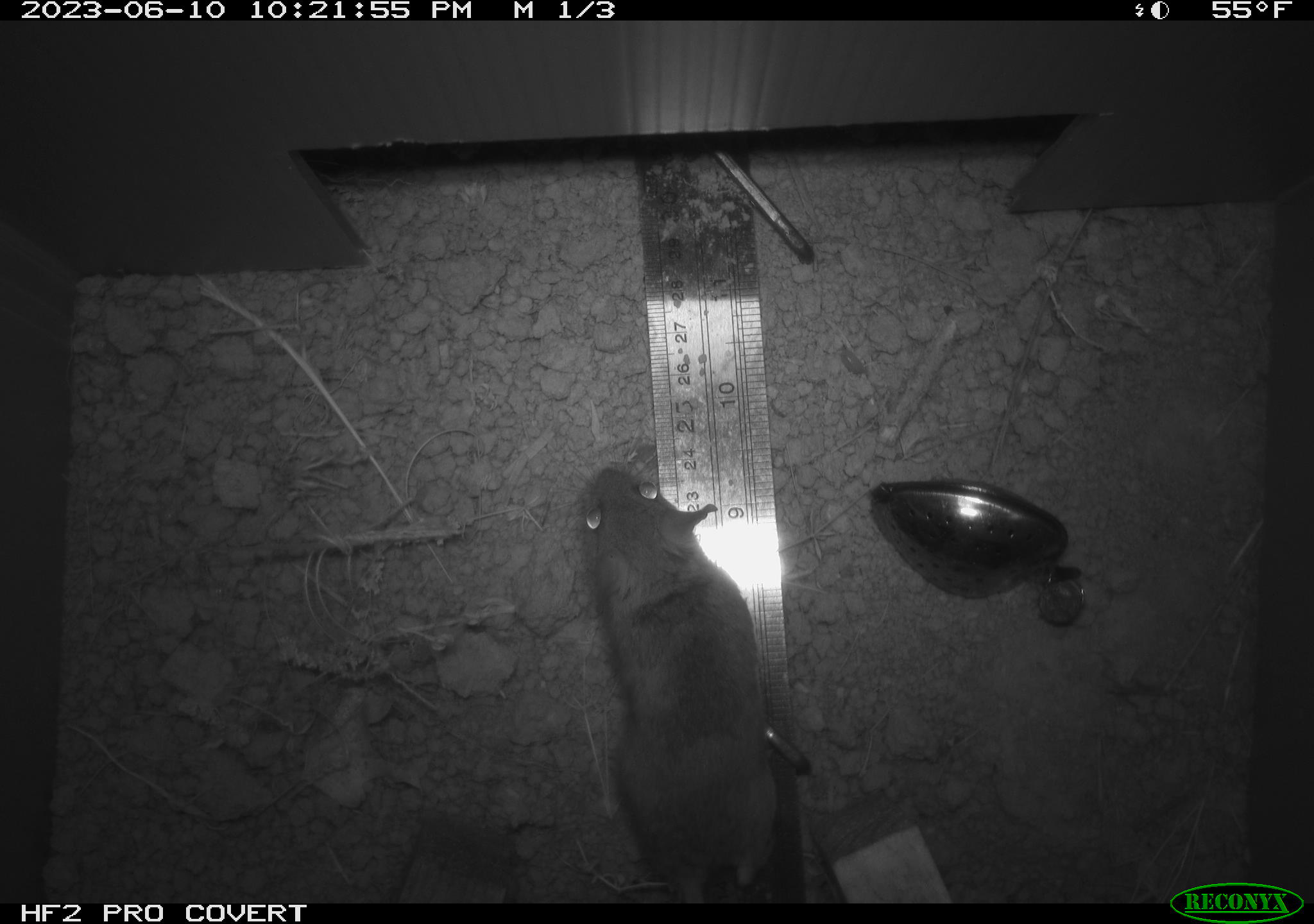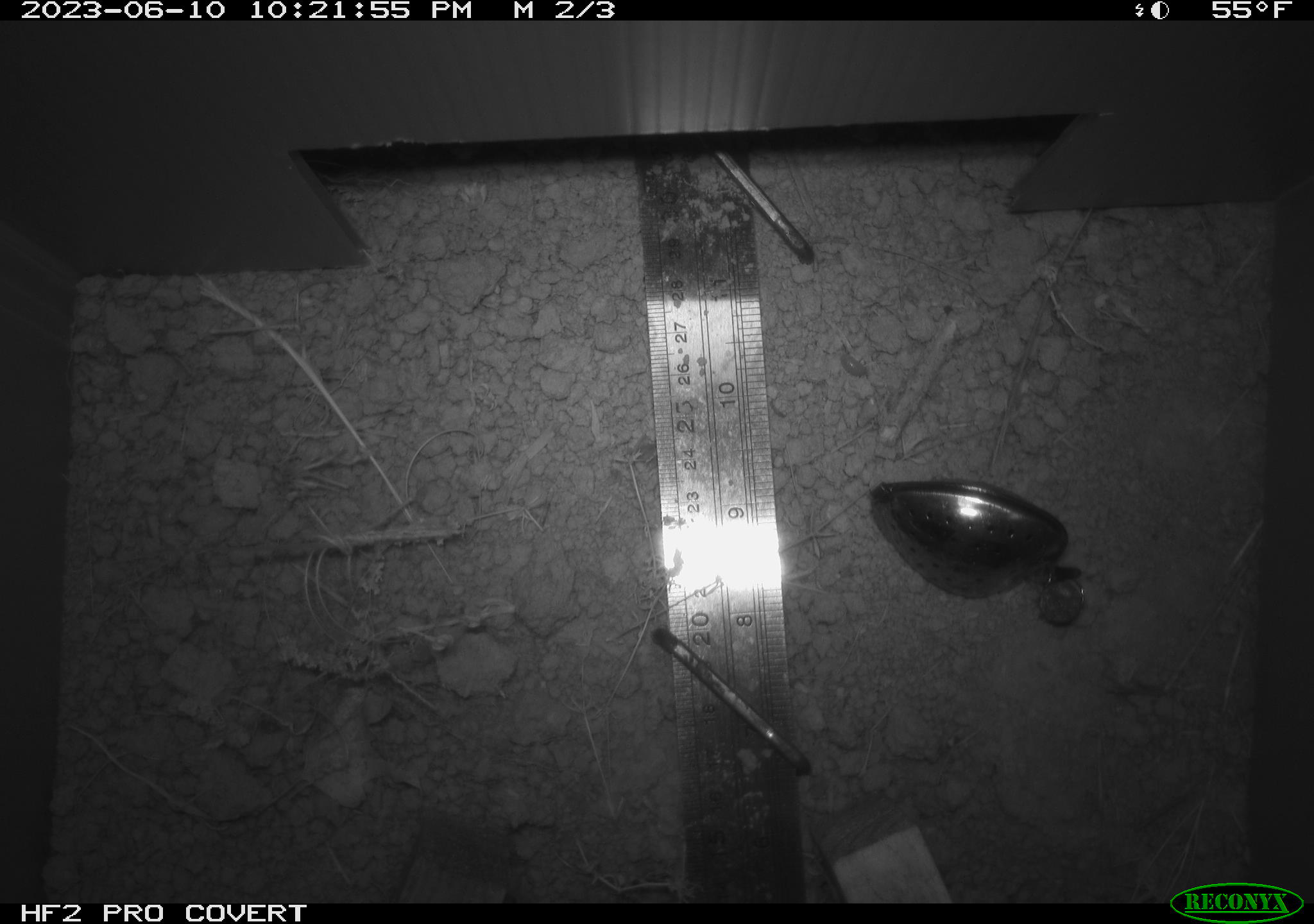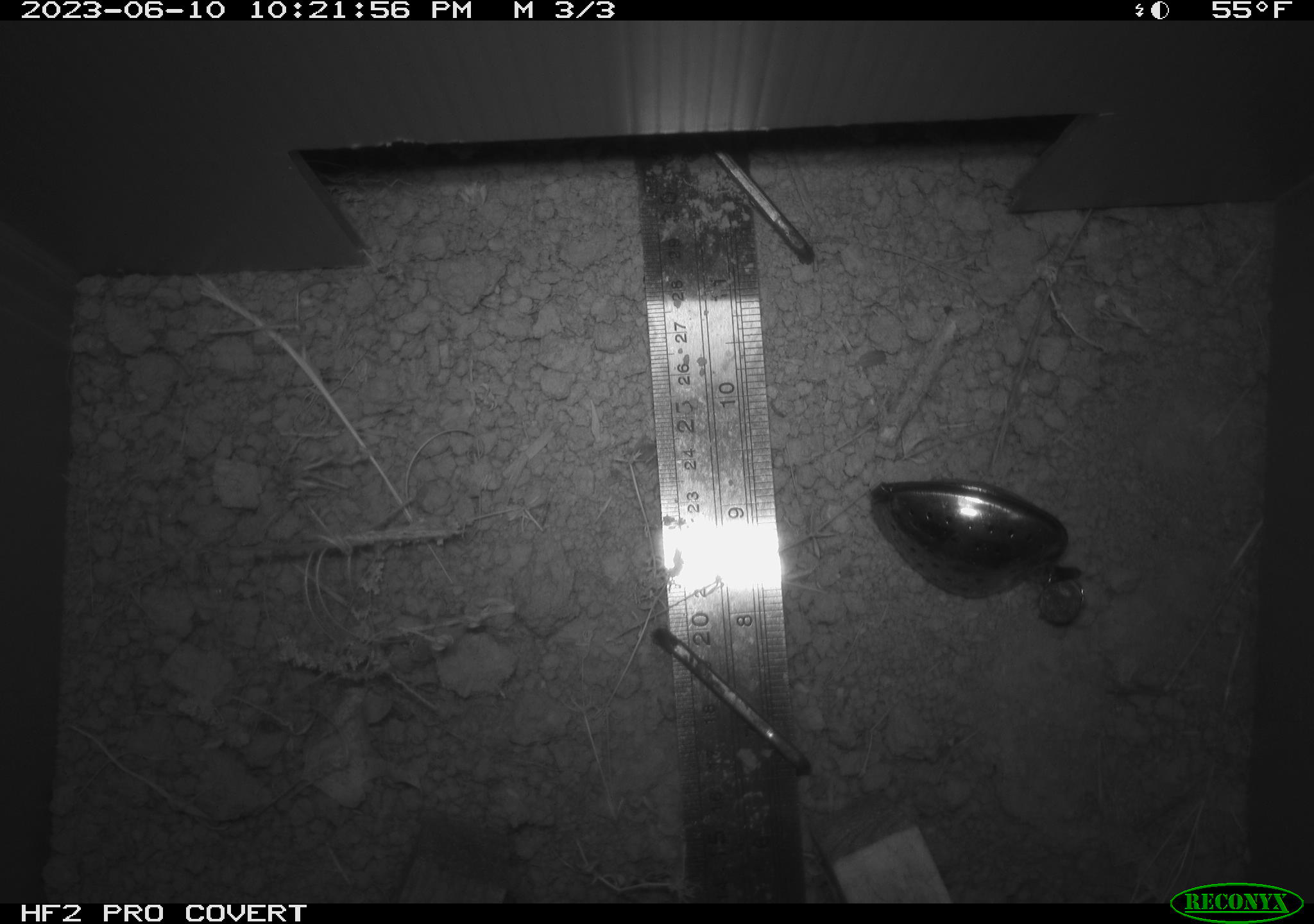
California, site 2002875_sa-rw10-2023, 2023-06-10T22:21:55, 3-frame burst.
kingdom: Animalia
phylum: Chordata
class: Mammalia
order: Rodentia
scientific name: Rodentia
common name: mouse species